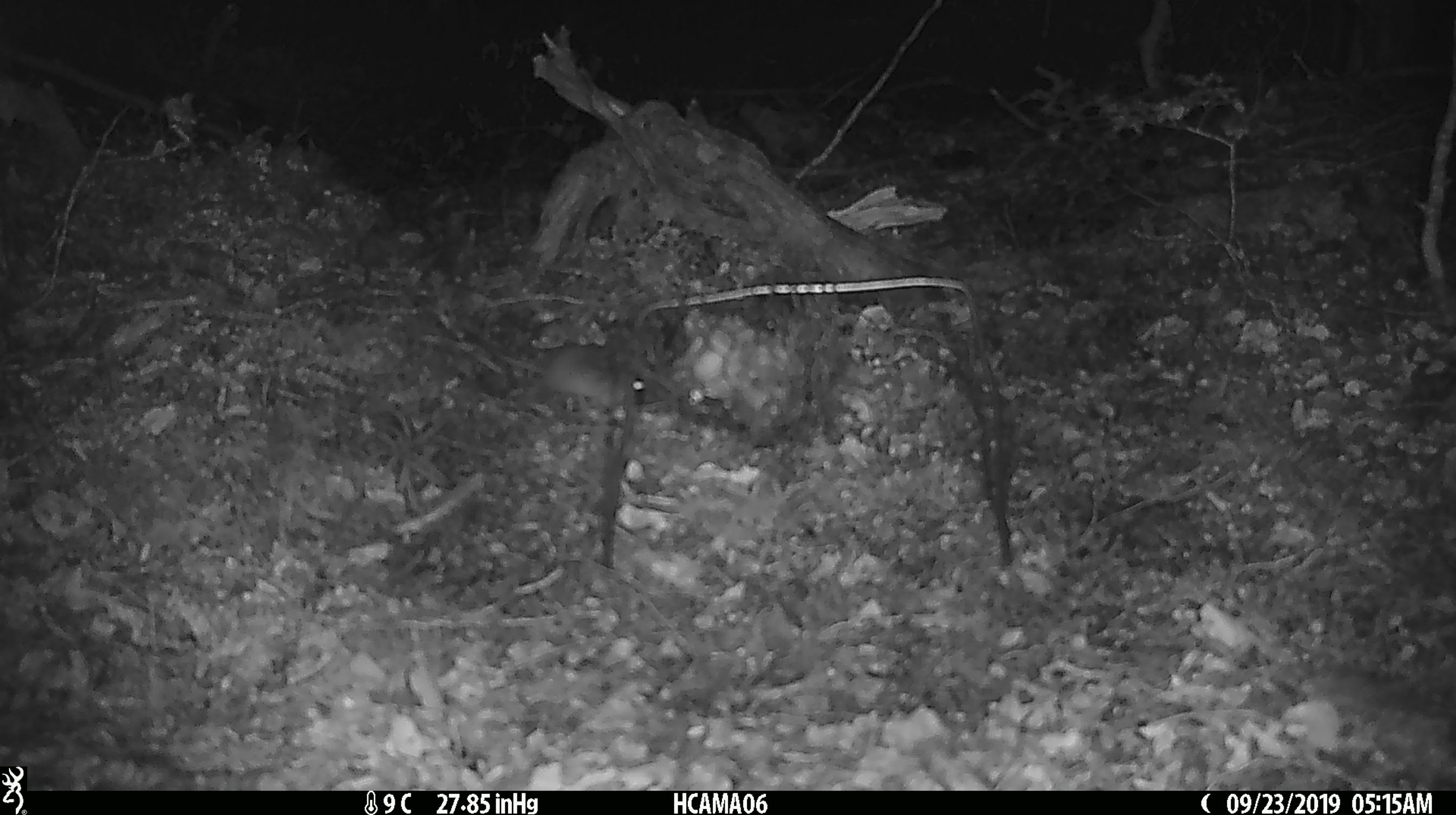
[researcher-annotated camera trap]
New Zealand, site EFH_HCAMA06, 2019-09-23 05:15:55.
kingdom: Animalia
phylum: Chordata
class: Mammalia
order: Rodentia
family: Muridae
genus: Mus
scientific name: Mus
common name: mouse